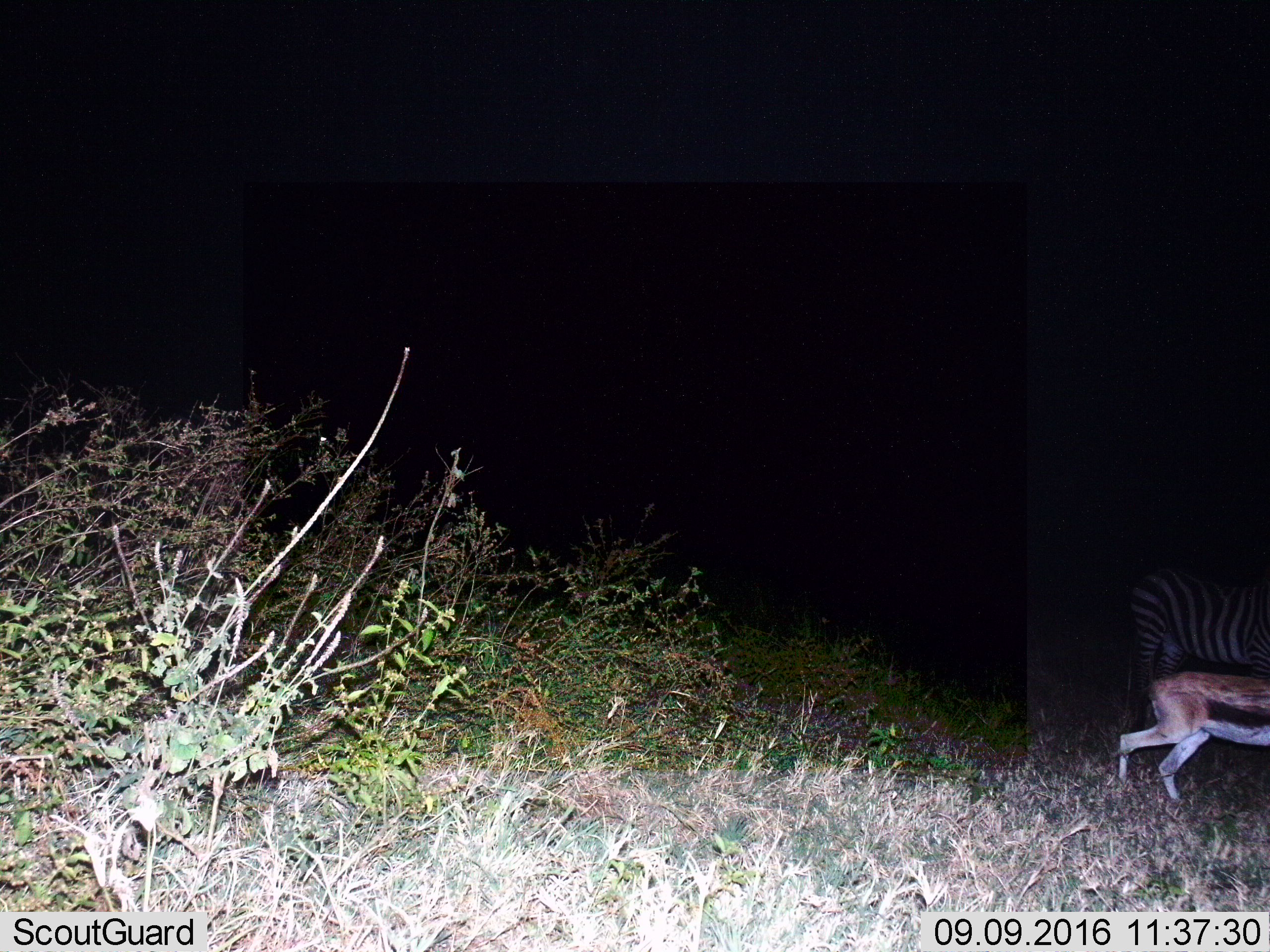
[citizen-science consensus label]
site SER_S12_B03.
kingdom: Animalia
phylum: Chordata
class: Mammalia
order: Artiodactyla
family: Bovidae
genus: Eudorcas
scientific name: Eudorcas thomsonii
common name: thomson's gazelle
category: gazellethomsons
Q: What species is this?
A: Gazellethomsons (thomson's gazelle) (Eudorcas thomsonii).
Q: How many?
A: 1.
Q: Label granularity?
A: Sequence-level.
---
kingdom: Animalia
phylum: Chordata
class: Mammalia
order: Perissodactyla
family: Equidae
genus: Equus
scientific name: Equus quagga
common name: plains zebra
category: zebraplains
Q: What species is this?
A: Zebraplains (plains zebra) (Equus quagga).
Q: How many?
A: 1.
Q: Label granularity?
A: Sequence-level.